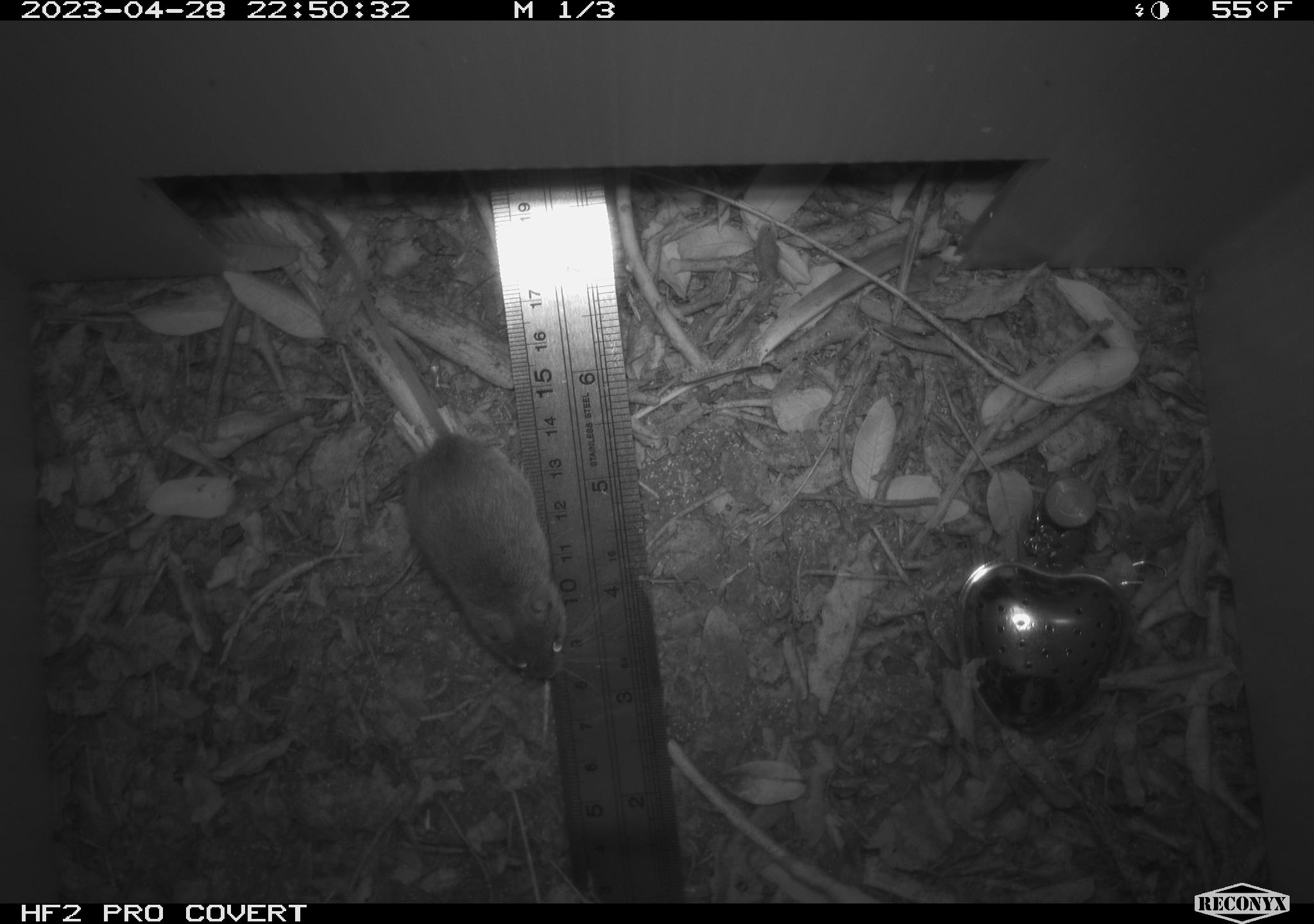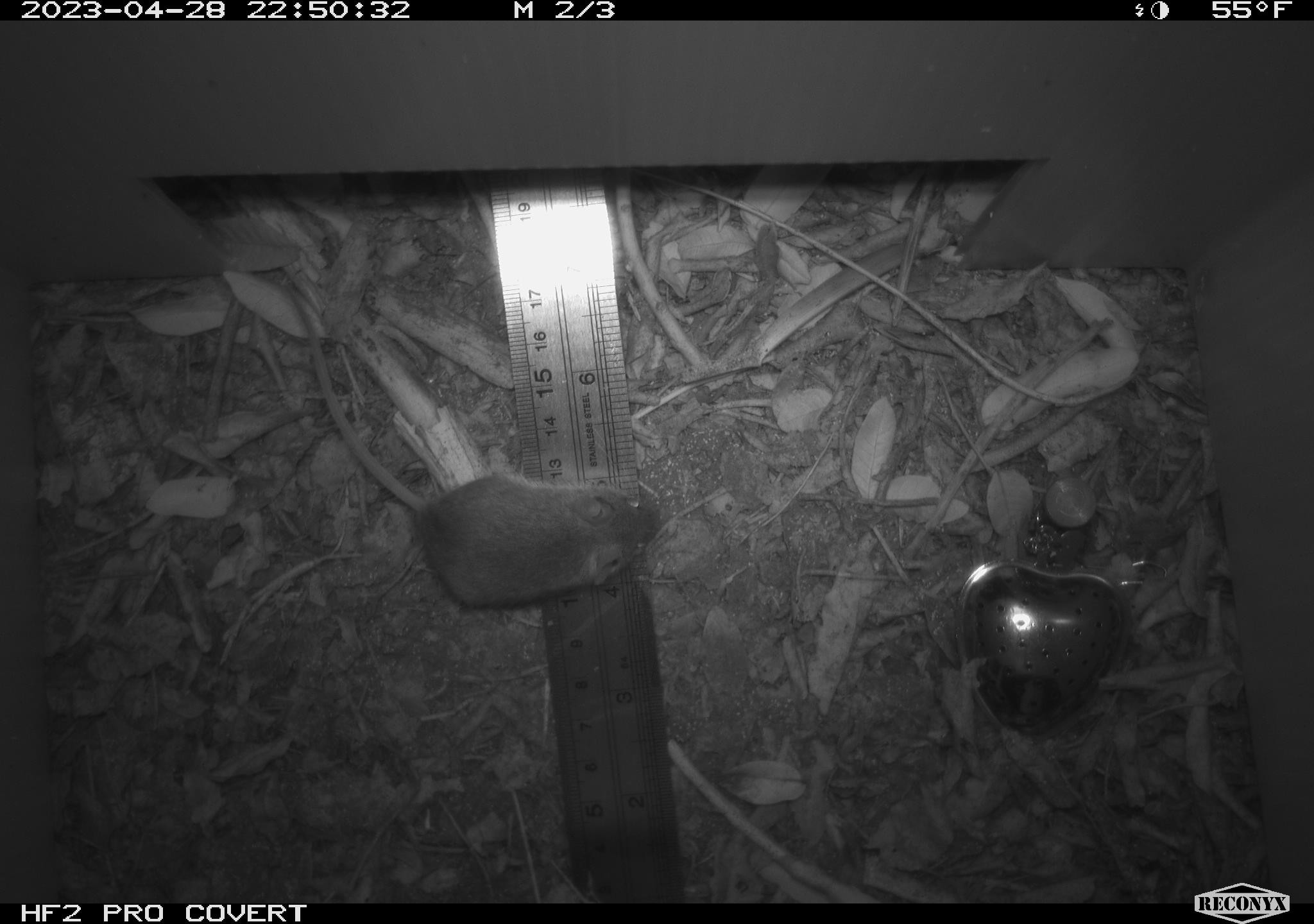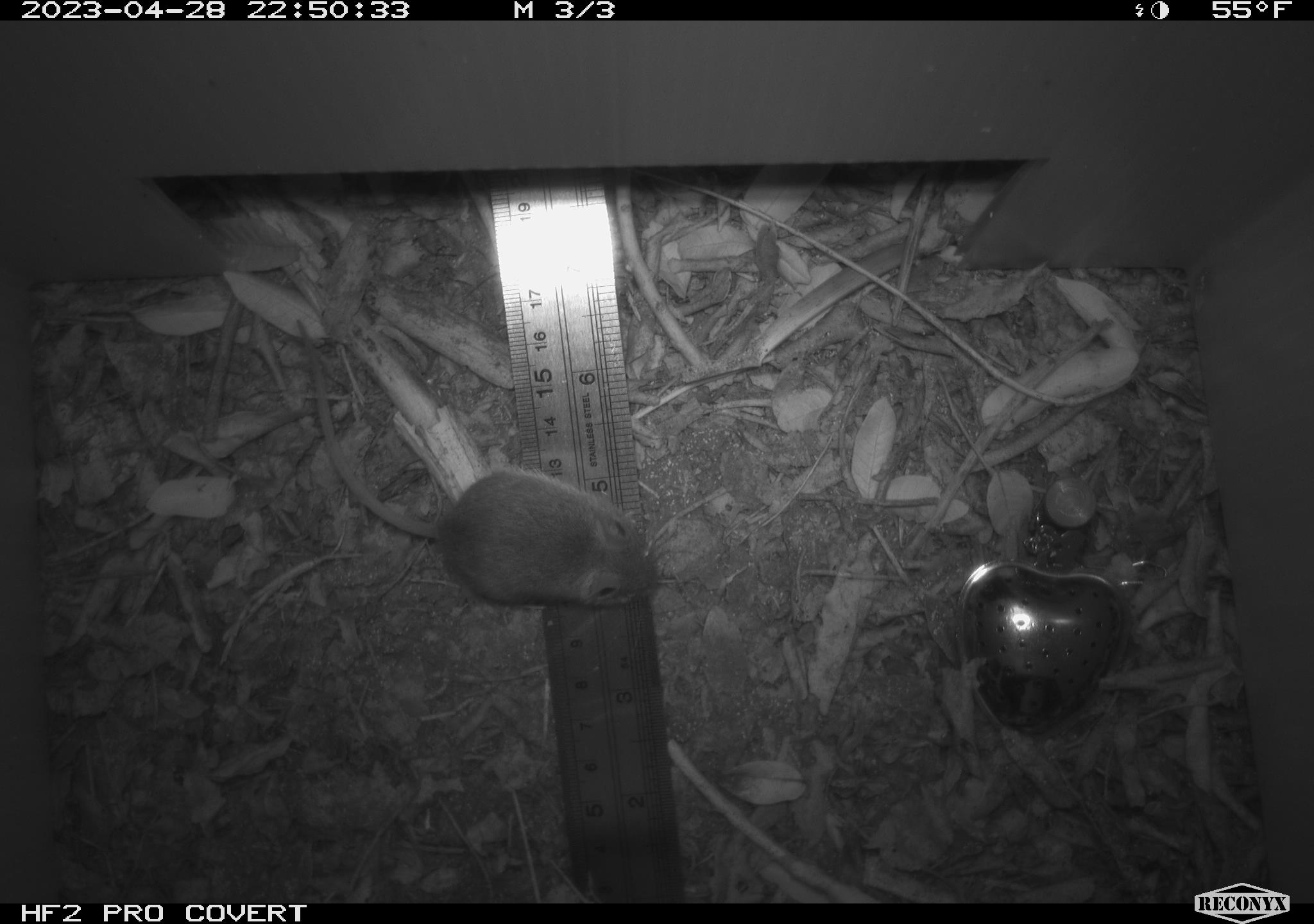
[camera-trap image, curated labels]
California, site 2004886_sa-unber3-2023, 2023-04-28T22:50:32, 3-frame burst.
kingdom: Animalia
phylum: Chordata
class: Mammalia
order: Rodentia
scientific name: Rodentia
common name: mouse species